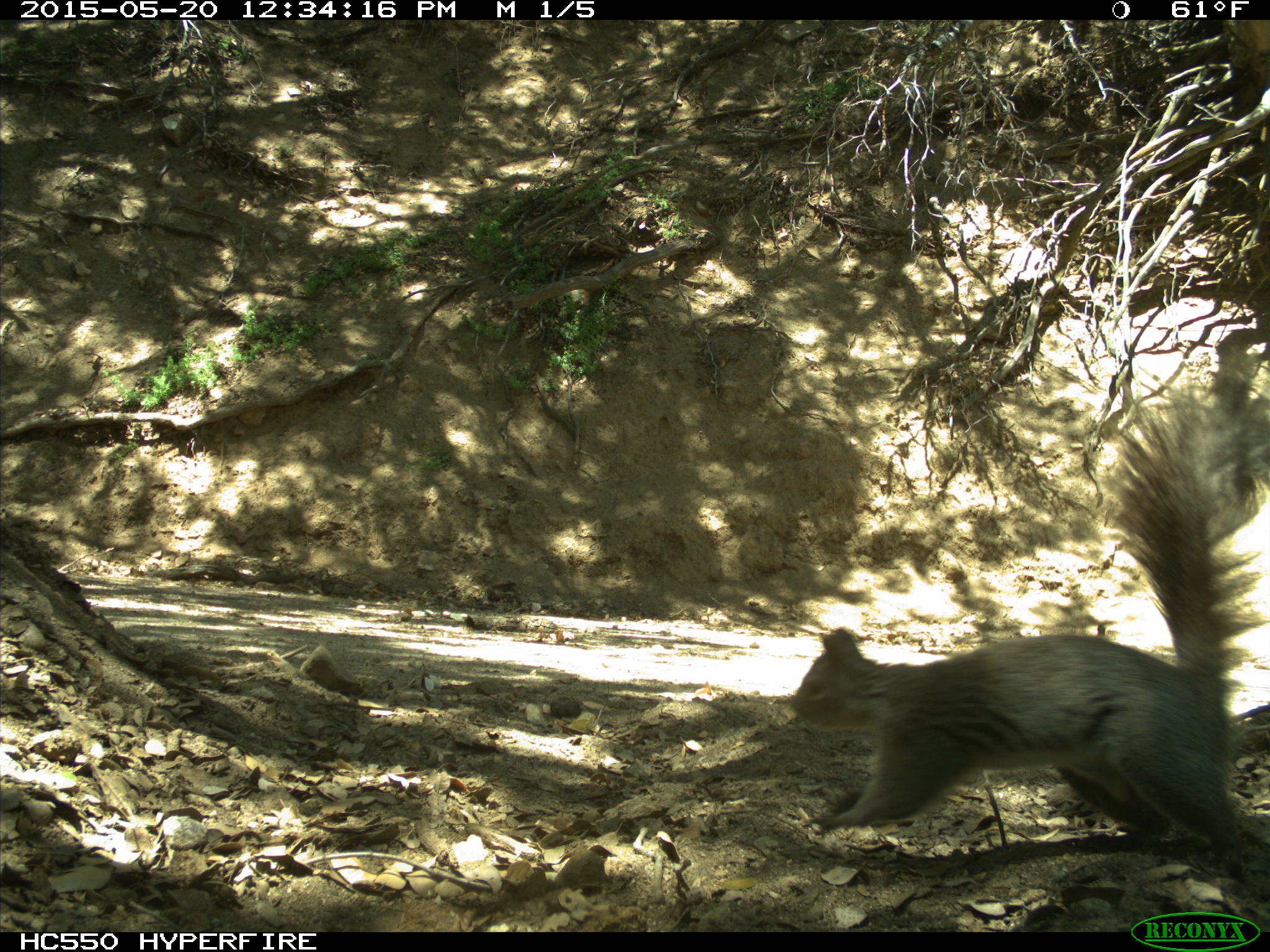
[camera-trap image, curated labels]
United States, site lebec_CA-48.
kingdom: Animalia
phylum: Chordata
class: Mammalia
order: Rodentia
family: Sciuridae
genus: Sciurus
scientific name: Sciurus carolinensis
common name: eastern gray squirrel